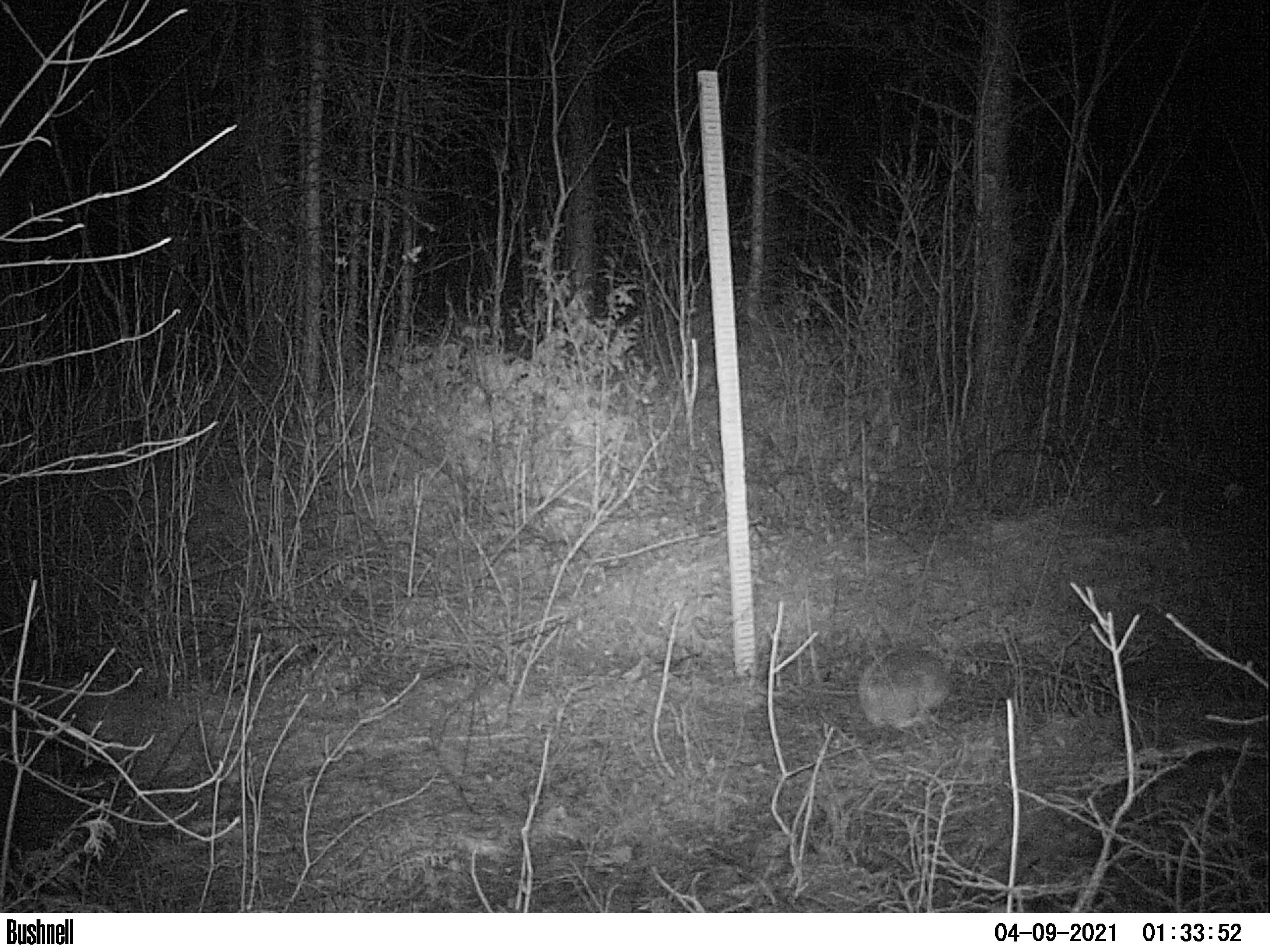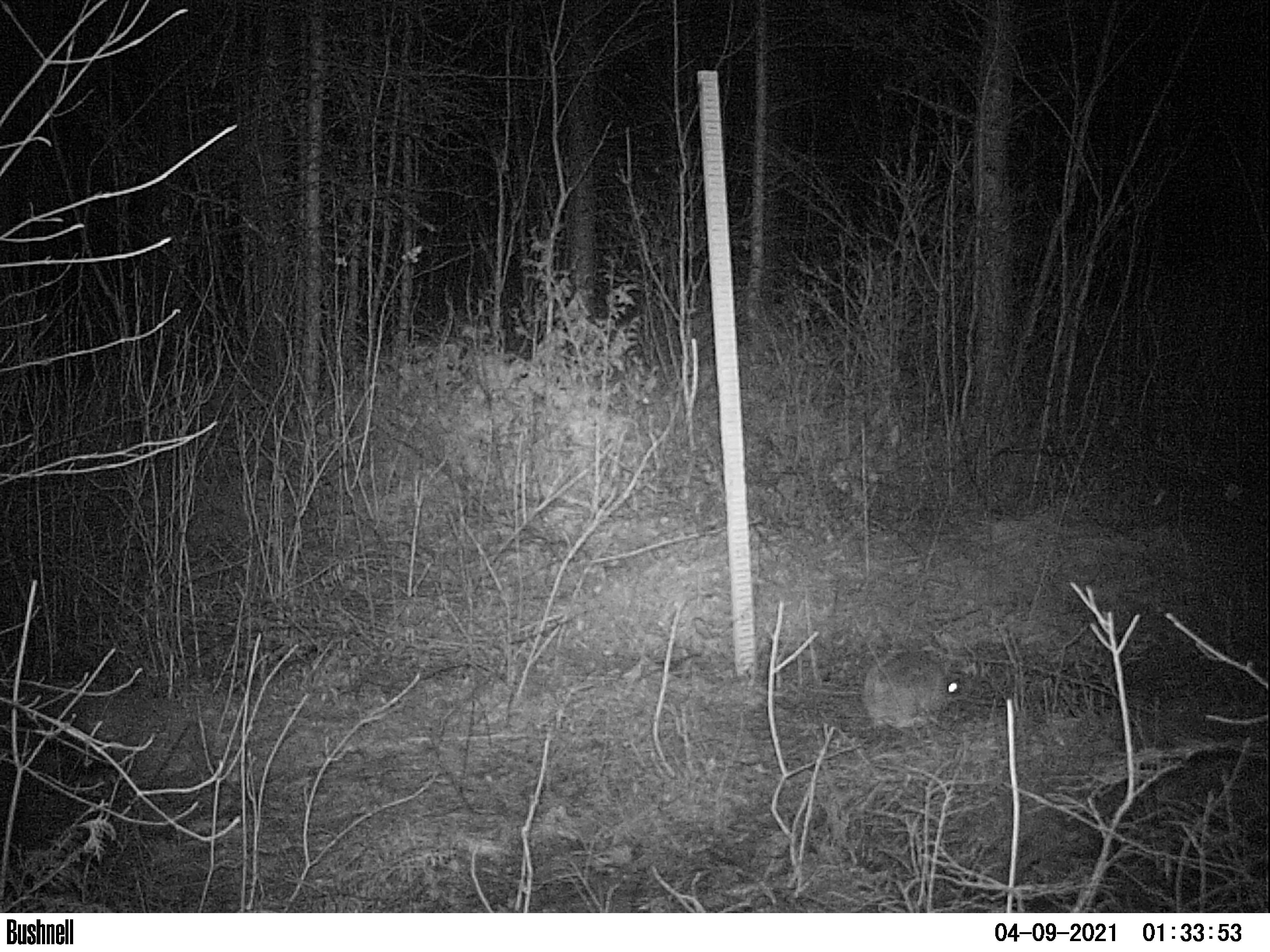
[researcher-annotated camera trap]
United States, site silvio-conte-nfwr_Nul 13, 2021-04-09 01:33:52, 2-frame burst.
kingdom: Animalia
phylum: Chordata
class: Mammalia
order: Lagomorpha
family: Leporidae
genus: Lepus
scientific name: Lepus americanus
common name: snowshoe hare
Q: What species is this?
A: Snowshoe hare (Lepus americanus).